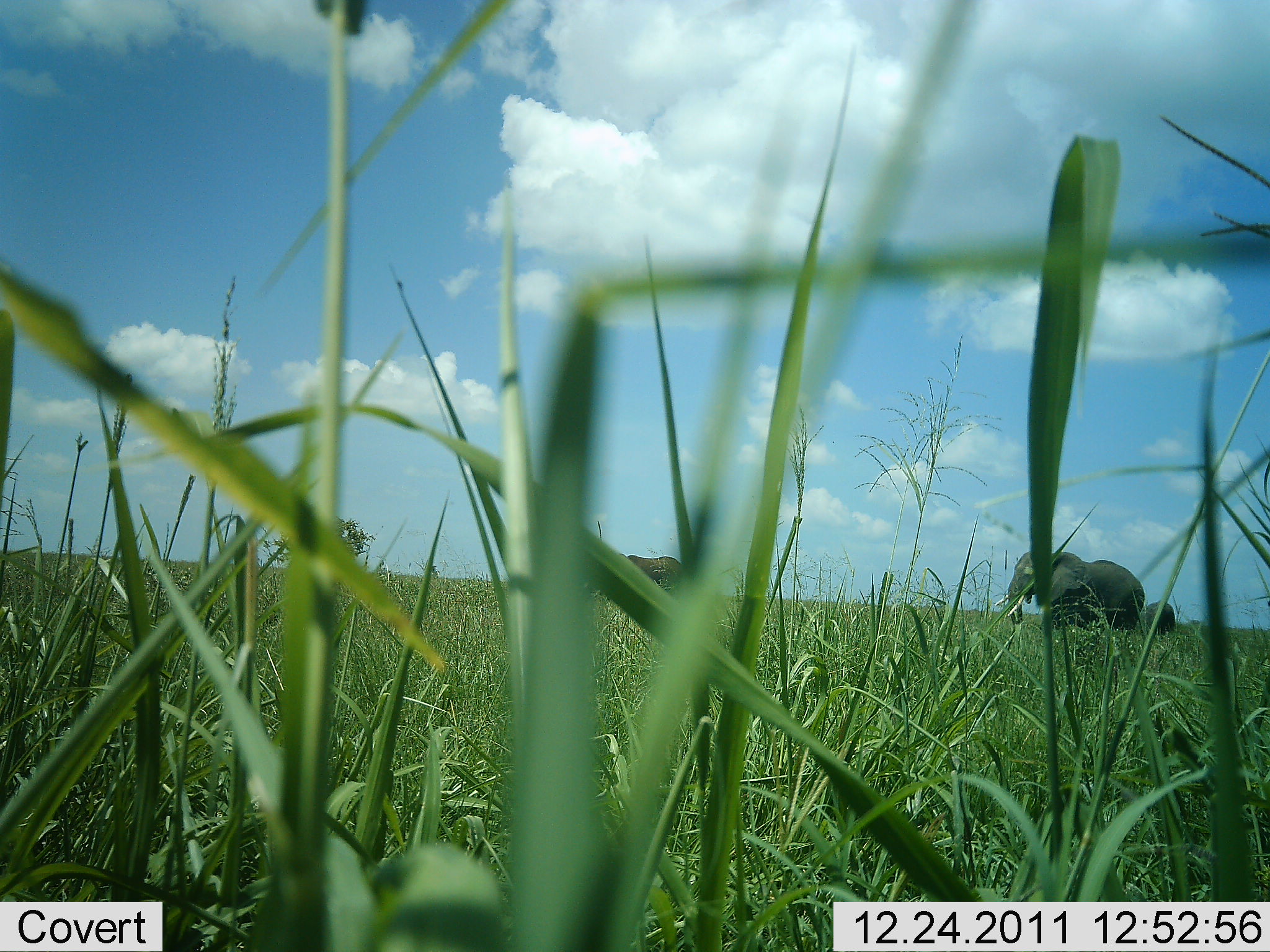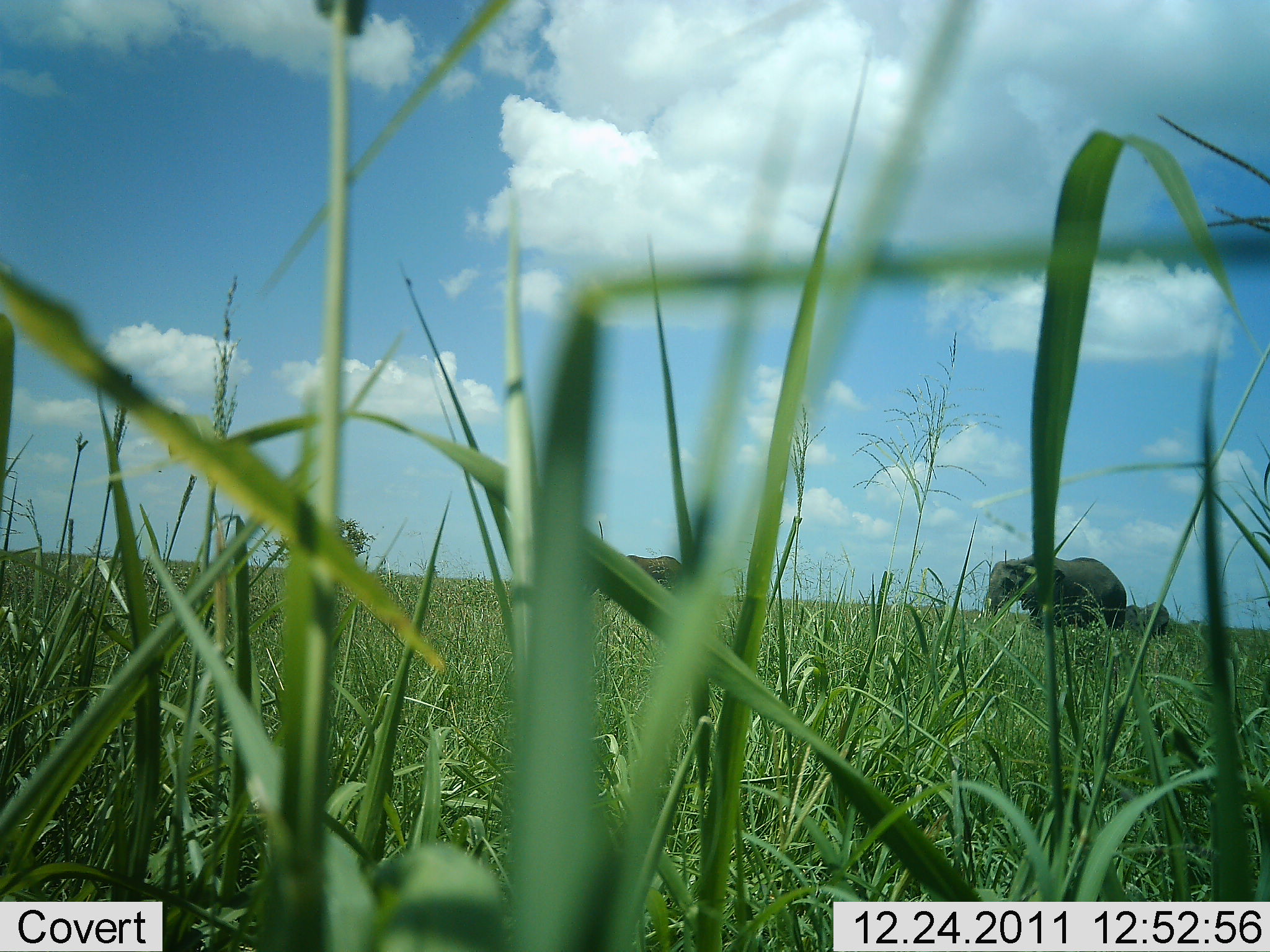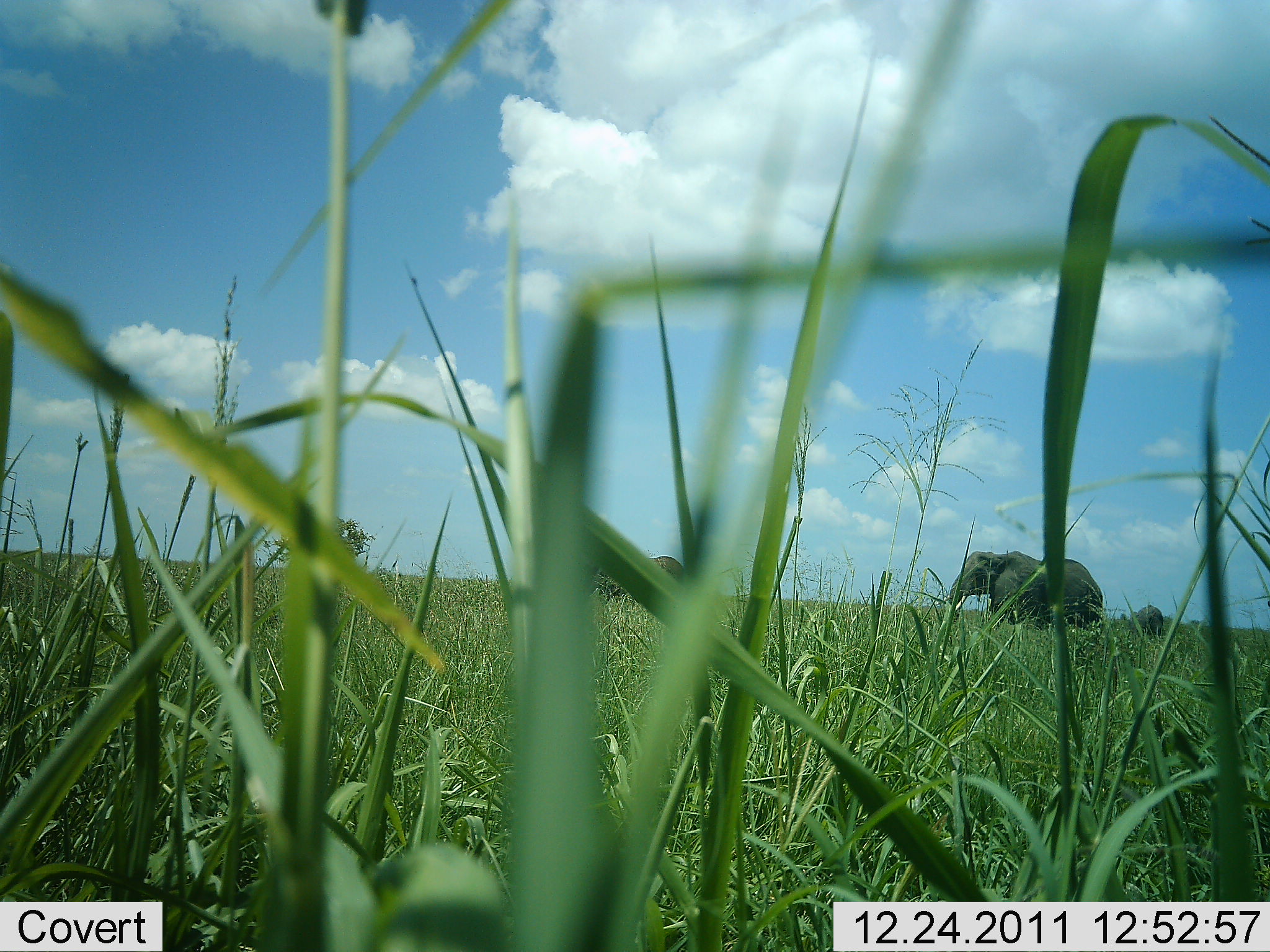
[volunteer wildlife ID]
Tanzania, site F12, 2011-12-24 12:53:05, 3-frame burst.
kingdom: Animalia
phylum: Chordata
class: Mammalia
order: Proboscidea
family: Elephantidae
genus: Loxodonta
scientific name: Loxodonta africana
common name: african bush elephant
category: elephant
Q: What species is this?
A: Elephant (african bush elephant) (Loxodonta africana).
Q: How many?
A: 2.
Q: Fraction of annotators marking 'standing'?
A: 42%.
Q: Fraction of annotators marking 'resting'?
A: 0%.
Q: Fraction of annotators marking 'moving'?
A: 92%.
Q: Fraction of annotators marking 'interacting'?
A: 0%.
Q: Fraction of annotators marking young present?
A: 33%.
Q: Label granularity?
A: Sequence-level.